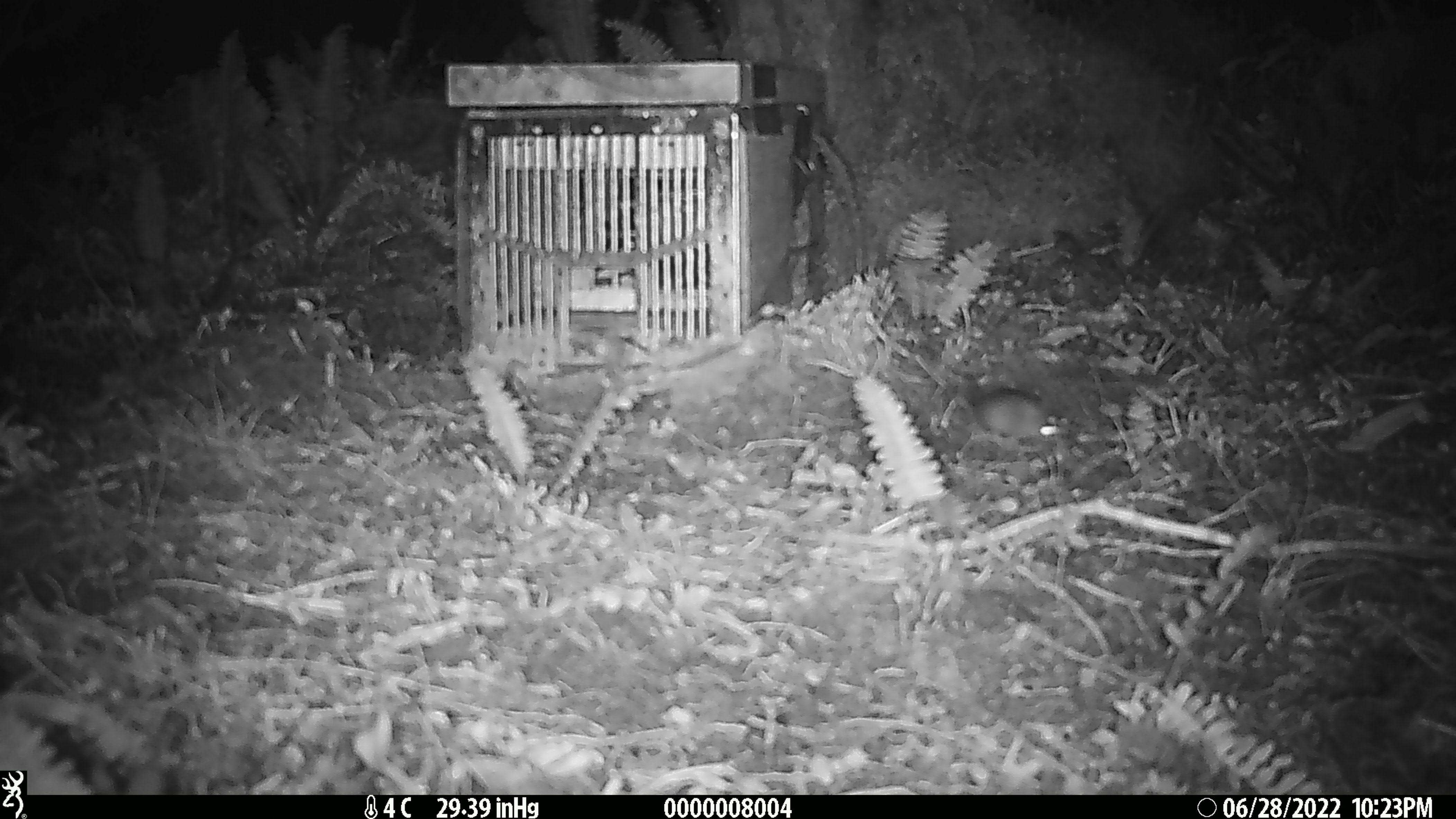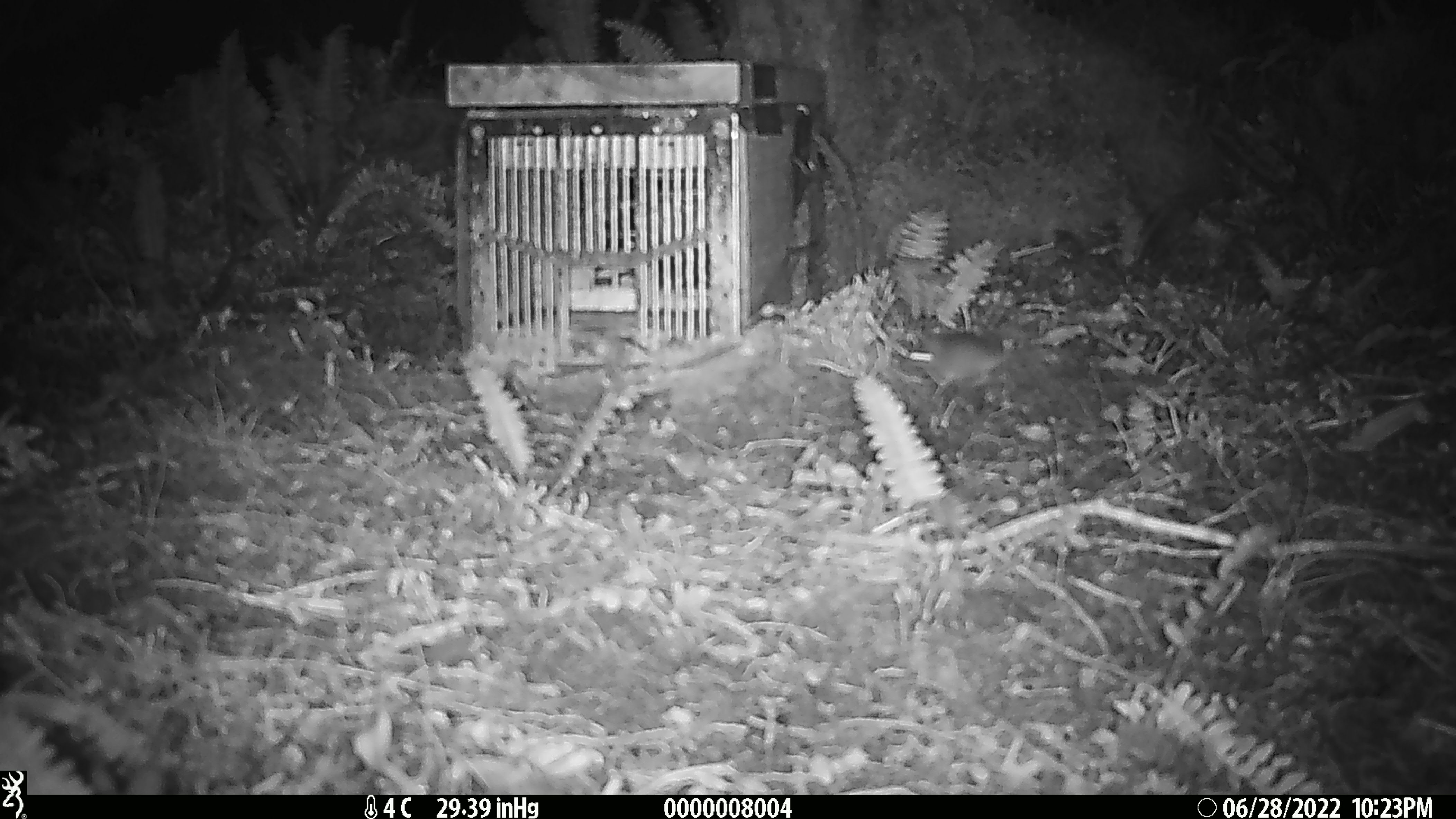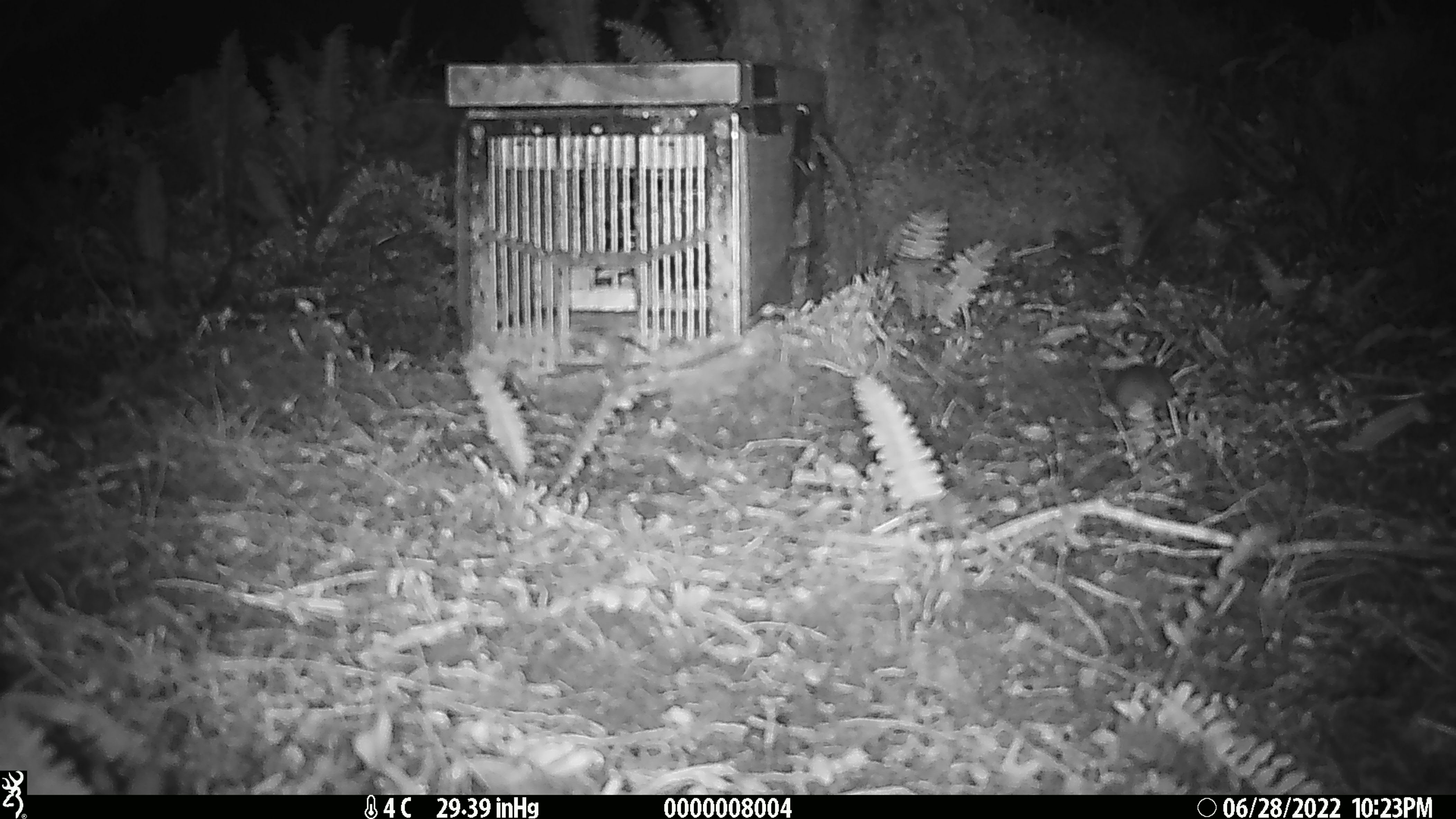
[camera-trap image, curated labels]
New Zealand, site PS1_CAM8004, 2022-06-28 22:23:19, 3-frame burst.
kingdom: Animalia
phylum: Chordata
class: Mammalia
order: Rodentia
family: Muridae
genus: Mus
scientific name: Mus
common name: mouse